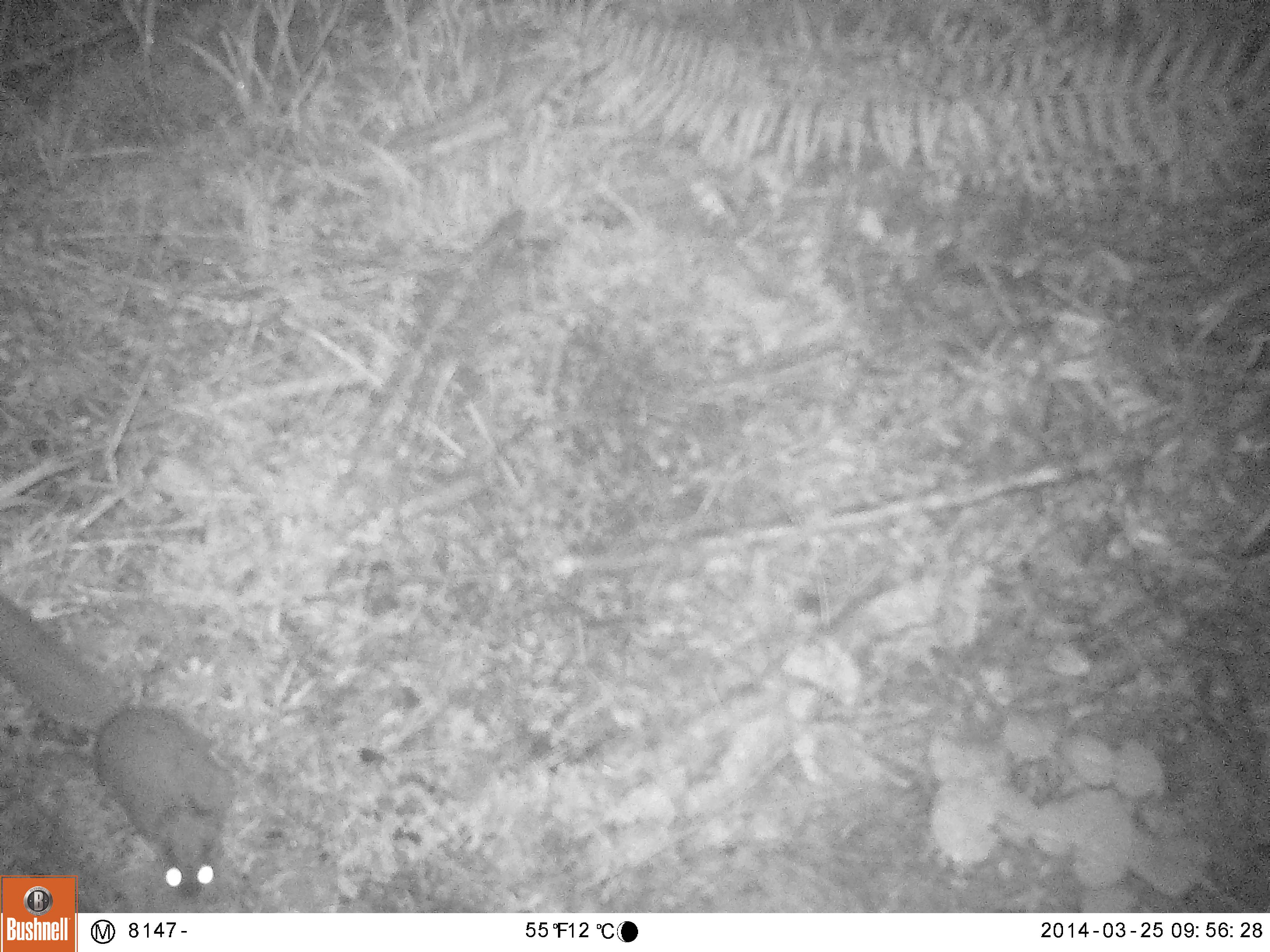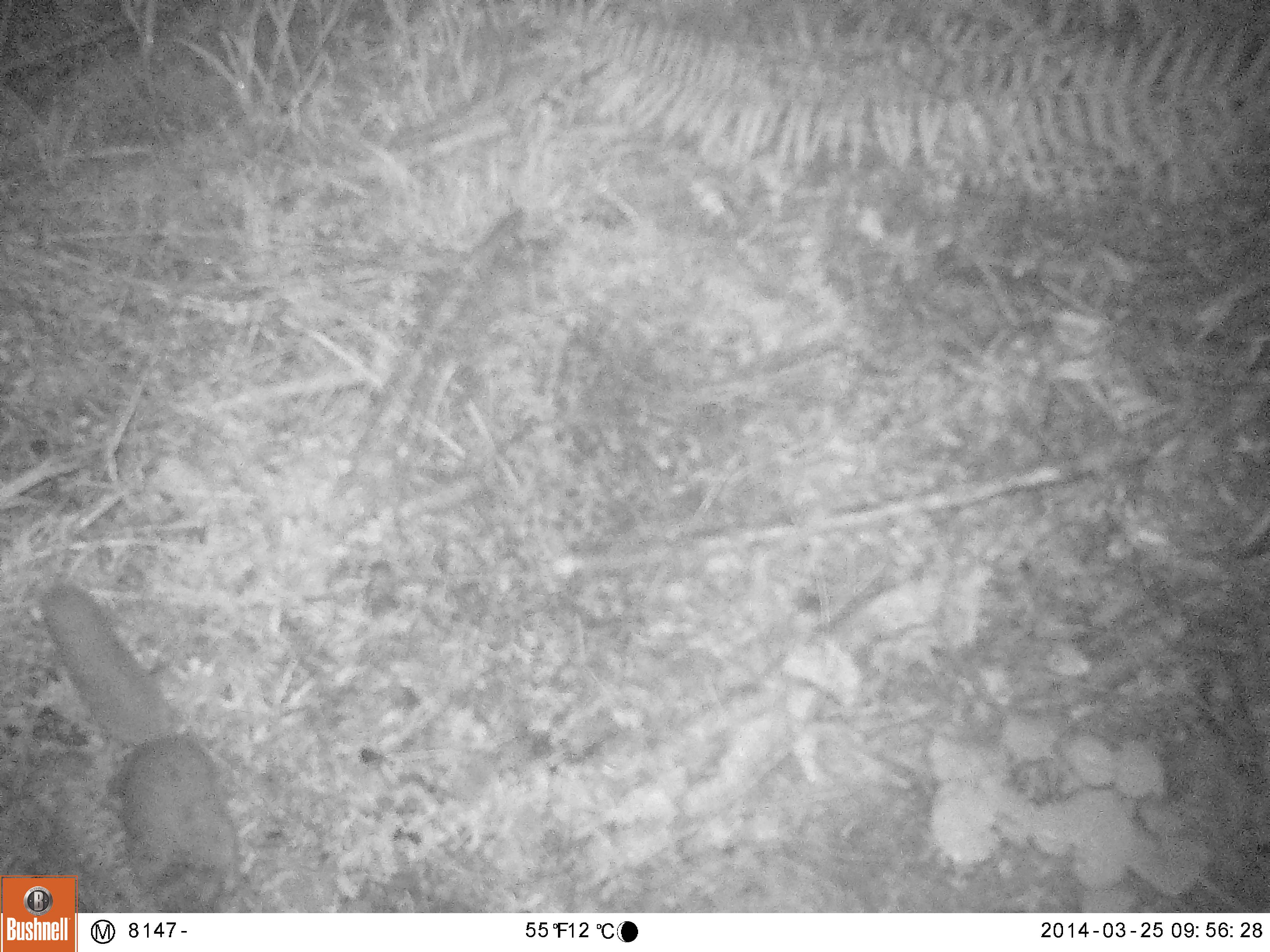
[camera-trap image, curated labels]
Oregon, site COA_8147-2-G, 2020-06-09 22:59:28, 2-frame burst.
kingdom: Animalia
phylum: Chordata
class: Mammalia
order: Rodentia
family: Sciuridae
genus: Tamiasciurus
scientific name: Tamiasciurus douglasii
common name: douglas squirrel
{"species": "douglas squirrel (Tamiasciurus douglasii)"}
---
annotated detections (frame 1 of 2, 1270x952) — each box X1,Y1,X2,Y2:
douglas squirrel: 79,661,229,897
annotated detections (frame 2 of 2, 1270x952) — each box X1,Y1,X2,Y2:
douglas squirrel: 80,591,236,906